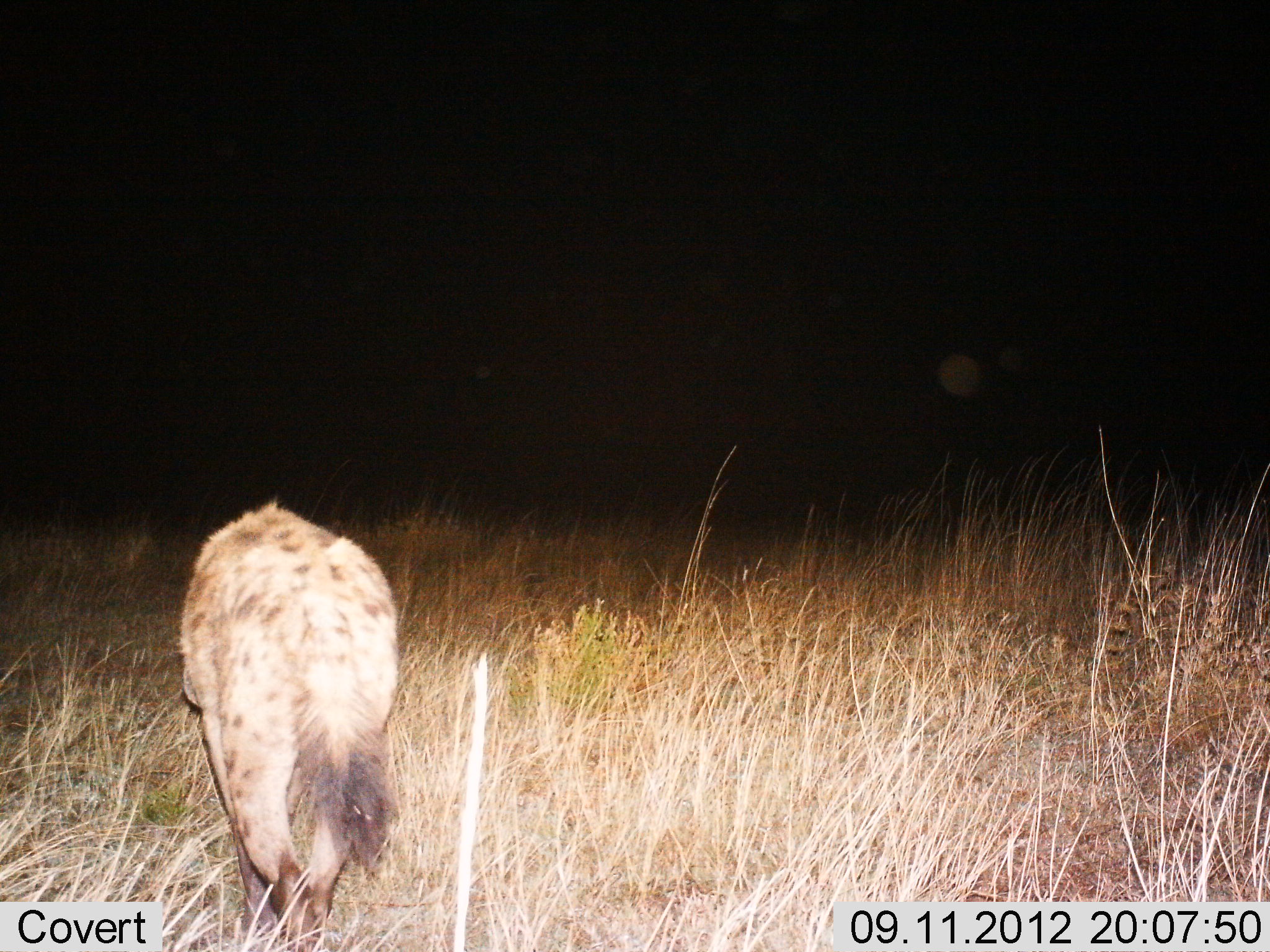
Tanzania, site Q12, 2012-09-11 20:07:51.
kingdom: Animalia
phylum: Chordata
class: Mammalia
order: Carnivora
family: Hyaenidae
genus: Crocuta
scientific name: Crocuta crocuta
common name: spotted hyena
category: hyenaspotted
Hyenaspotted (spotted hyena) (Crocuta crocuta), count 1. Behavior (volunteer vote fractions): standing 60%, resting 0%, moving 40%, interacting 0%. Young present (vote fraction): 0%. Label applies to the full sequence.